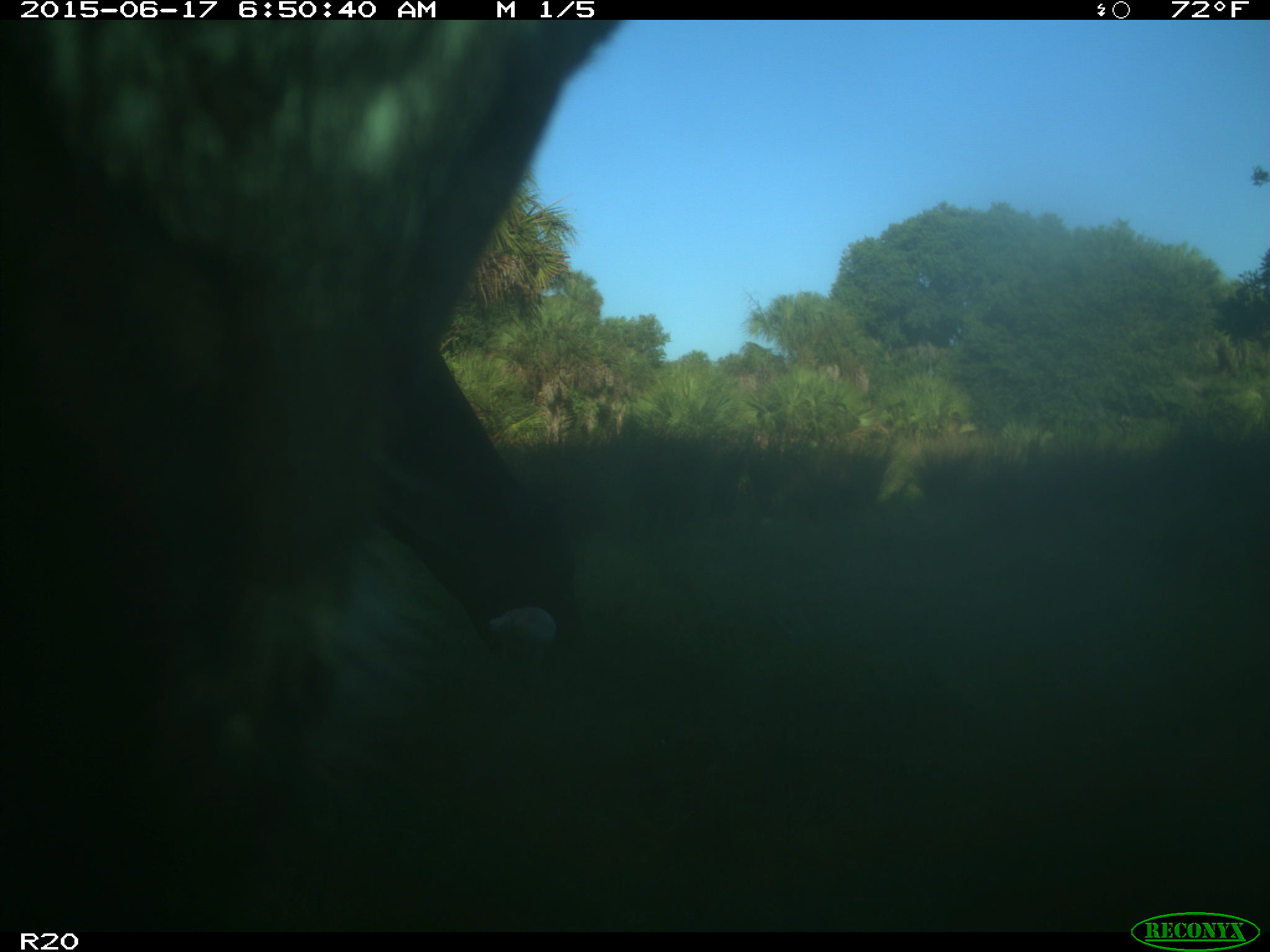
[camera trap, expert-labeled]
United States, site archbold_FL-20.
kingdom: Animalia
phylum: Chordata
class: Mammalia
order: Artiodactyla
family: Bovidae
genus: Bos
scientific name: Bos taurus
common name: domestic cow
Bos taurus (domestic cow).